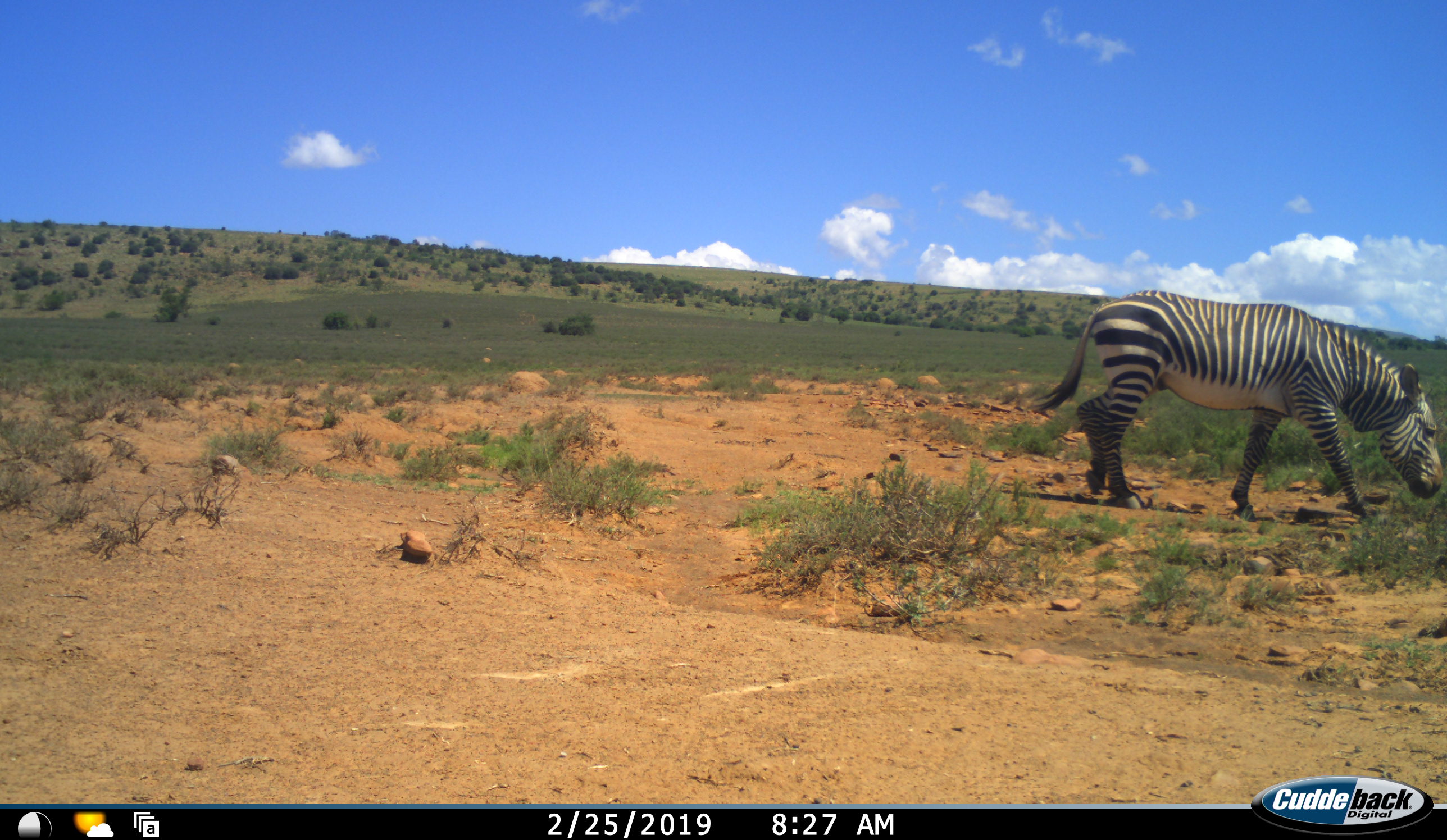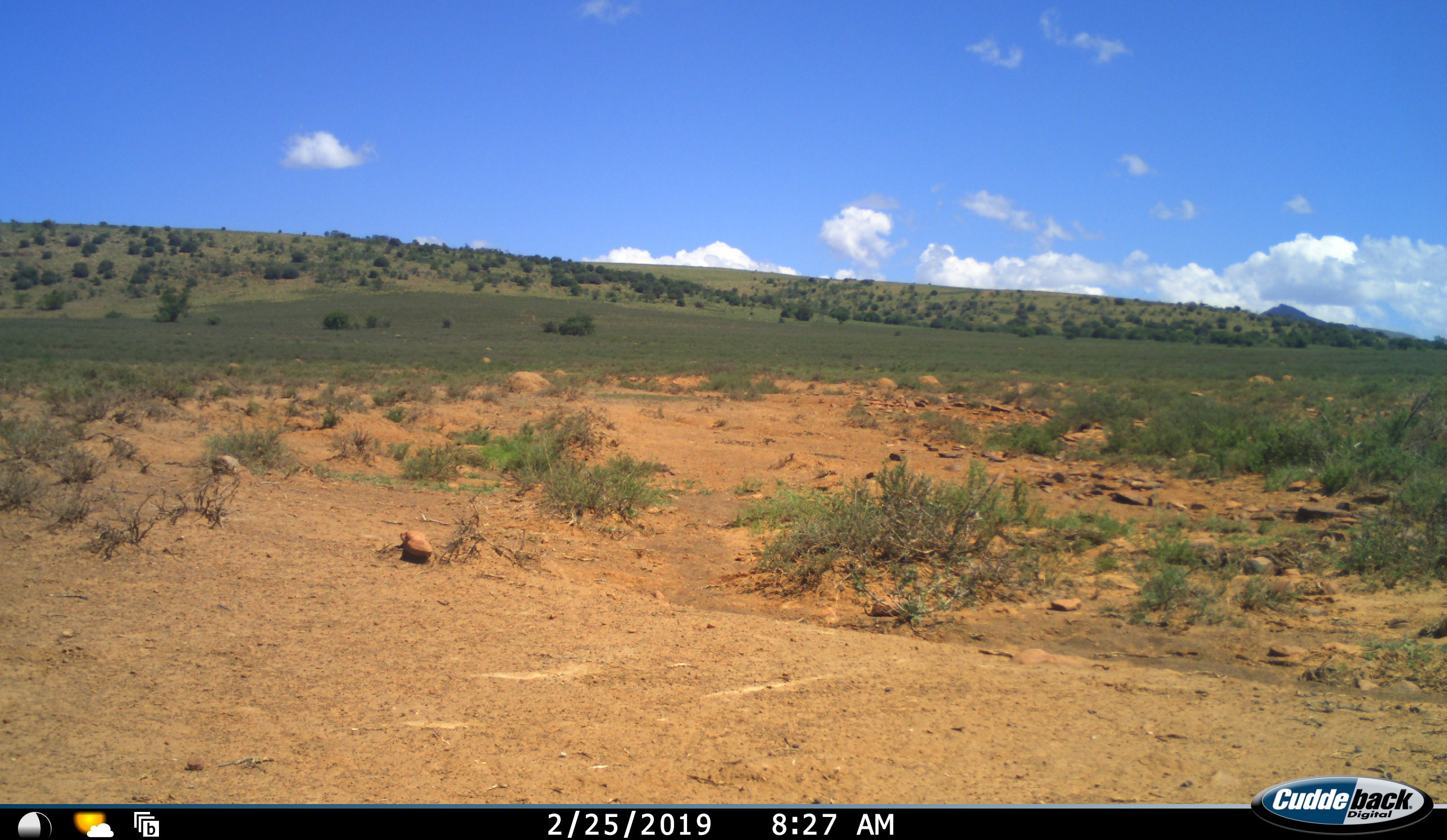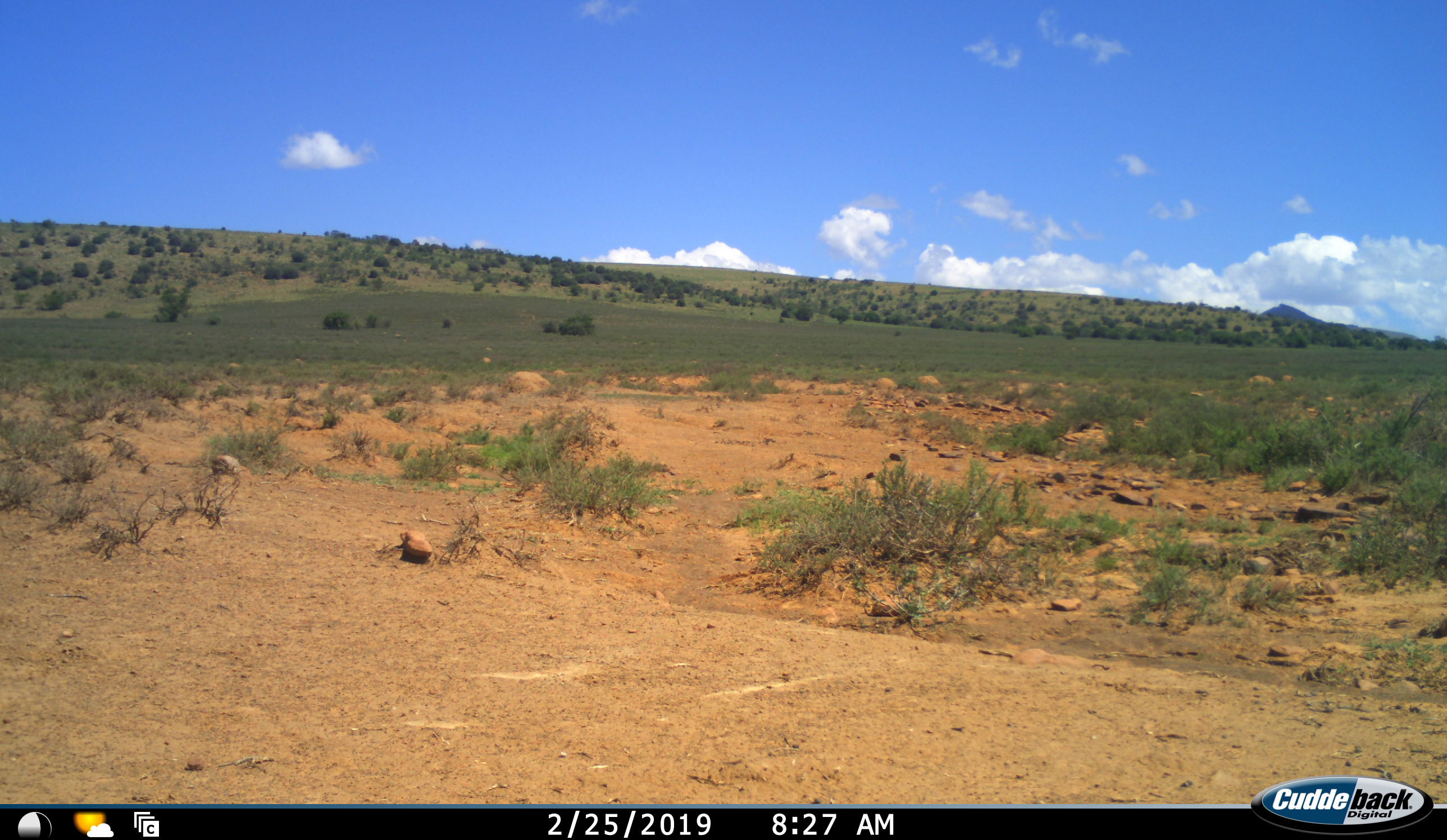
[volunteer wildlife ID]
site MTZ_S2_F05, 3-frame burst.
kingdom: Animalia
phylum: Chordata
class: Mammalia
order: Perissodactyla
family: Equidae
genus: Equus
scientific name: Equus zebra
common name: mountain zebra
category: zebramountain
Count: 1.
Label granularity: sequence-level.